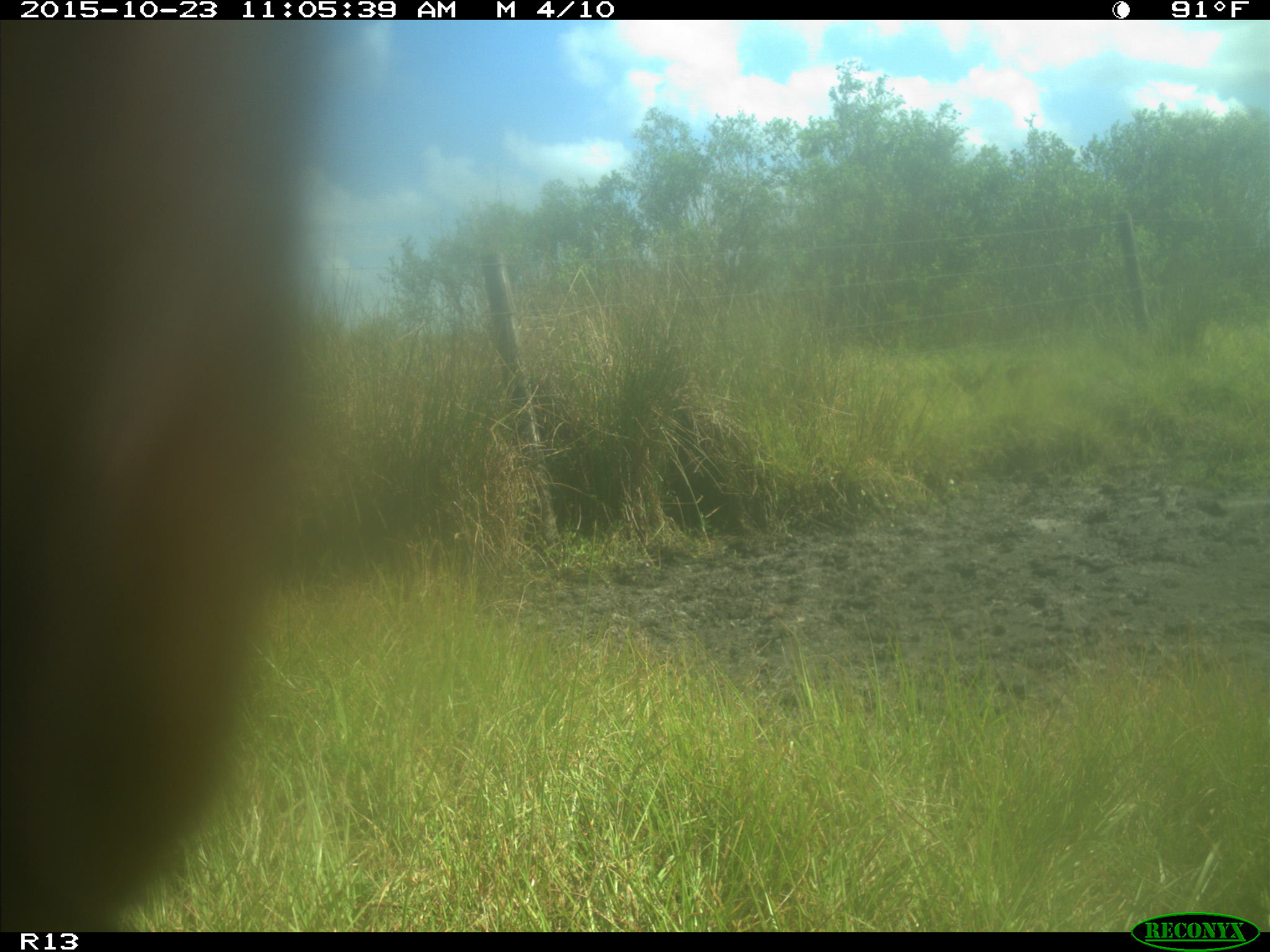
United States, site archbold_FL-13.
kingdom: Animalia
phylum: Chordata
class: Mammalia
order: Artiodactyla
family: Bovidae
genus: Bos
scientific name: Bos taurus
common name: domestic cow